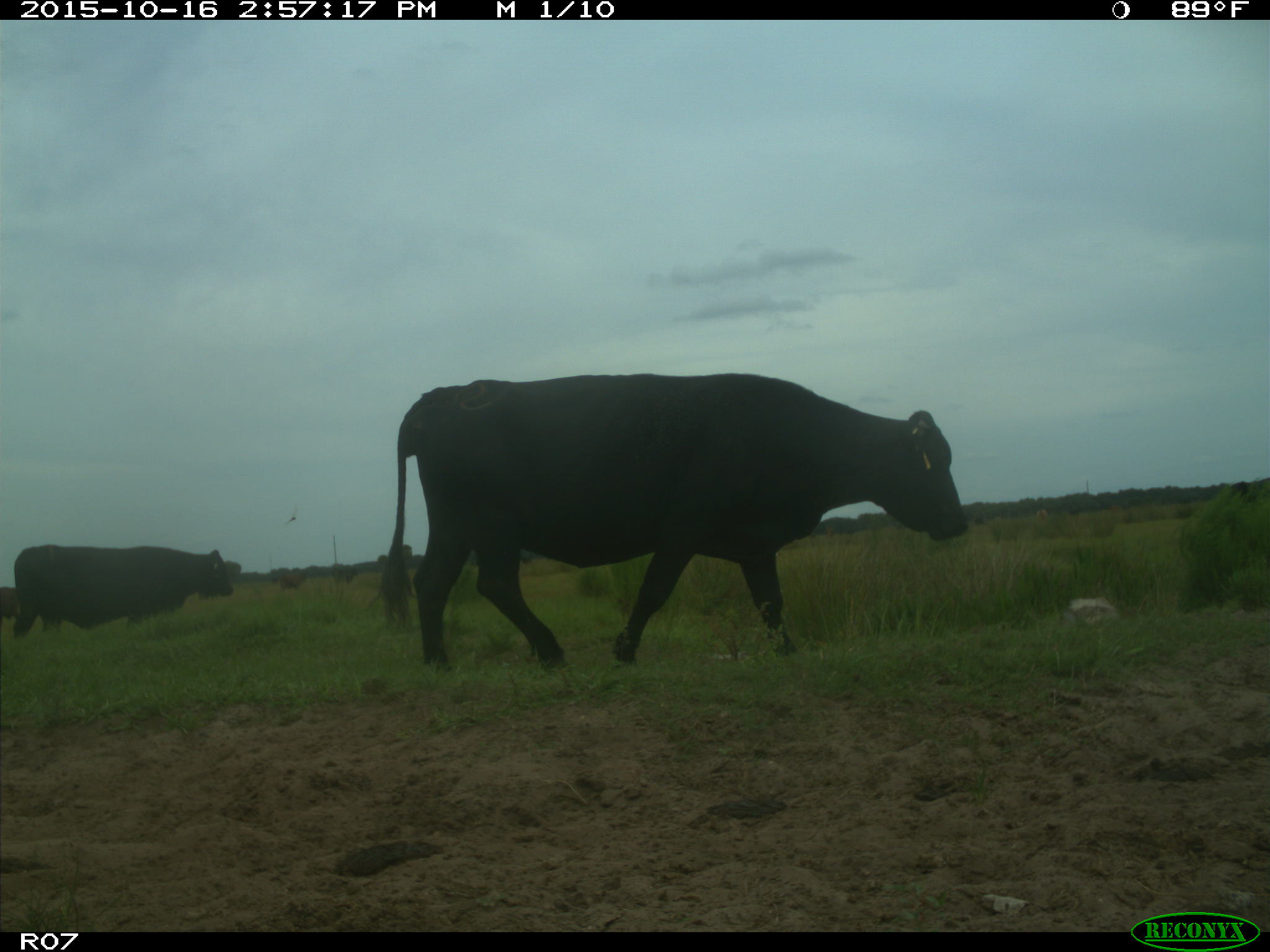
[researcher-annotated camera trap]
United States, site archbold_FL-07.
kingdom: Animalia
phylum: Chordata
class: Mammalia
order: Artiodactyla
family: Bovidae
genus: Bos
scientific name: Bos taurus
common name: domestic cow